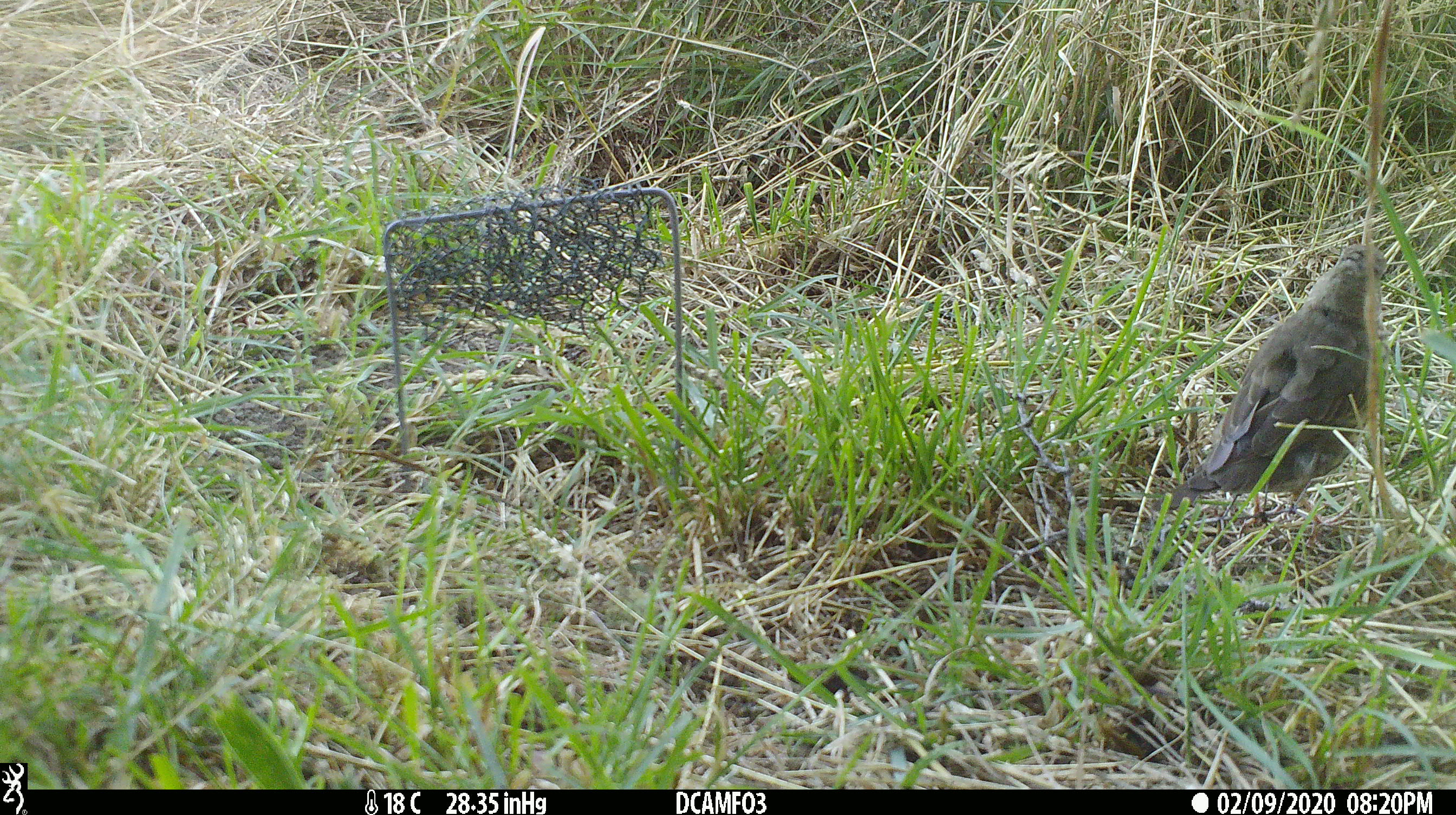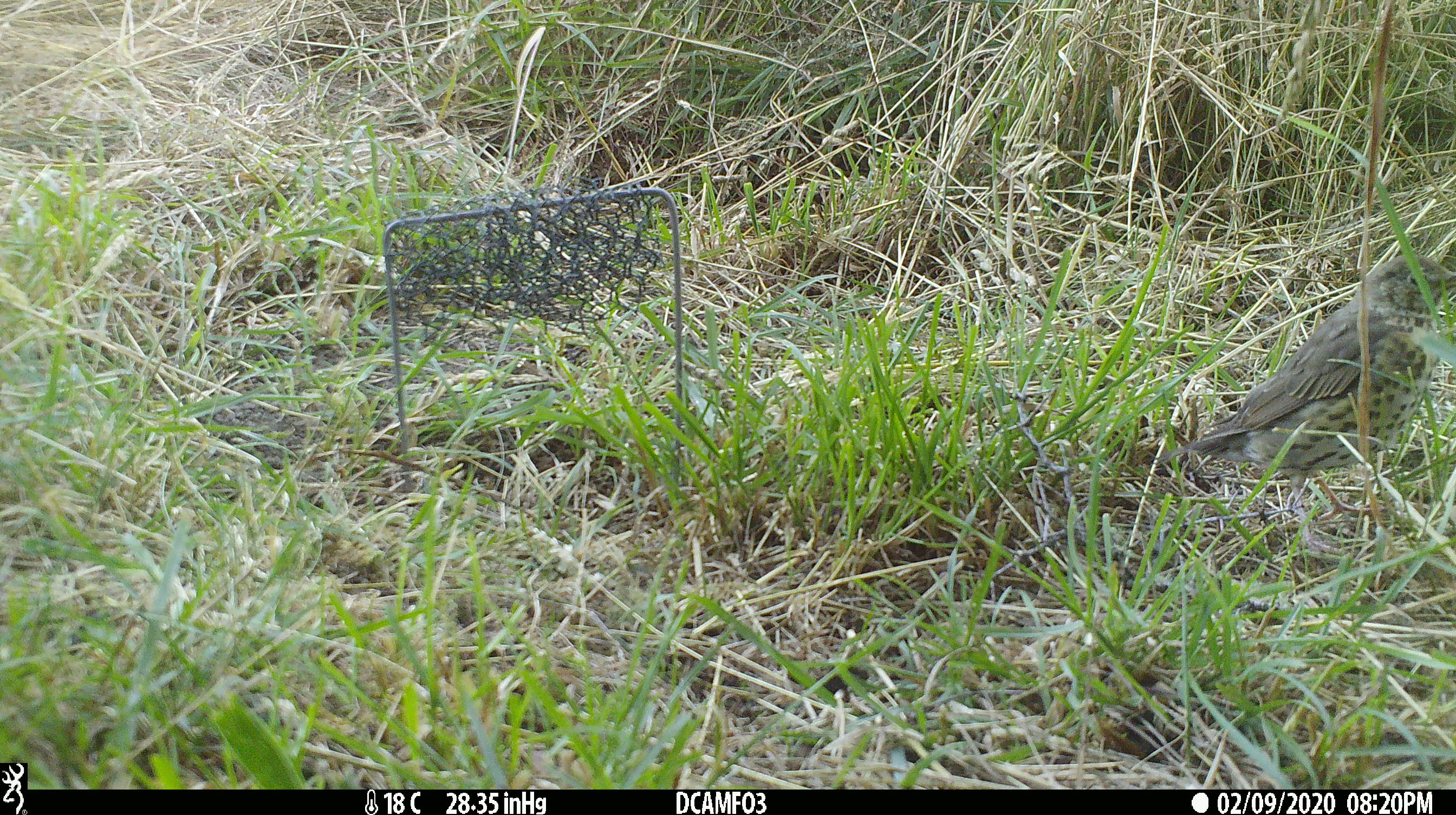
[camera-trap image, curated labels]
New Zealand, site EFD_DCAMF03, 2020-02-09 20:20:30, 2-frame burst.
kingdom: Animalia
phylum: Chordata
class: Aves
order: Passeriformes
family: Turdidae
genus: Turdus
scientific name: Turdus philomelos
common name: song thrush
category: thrush